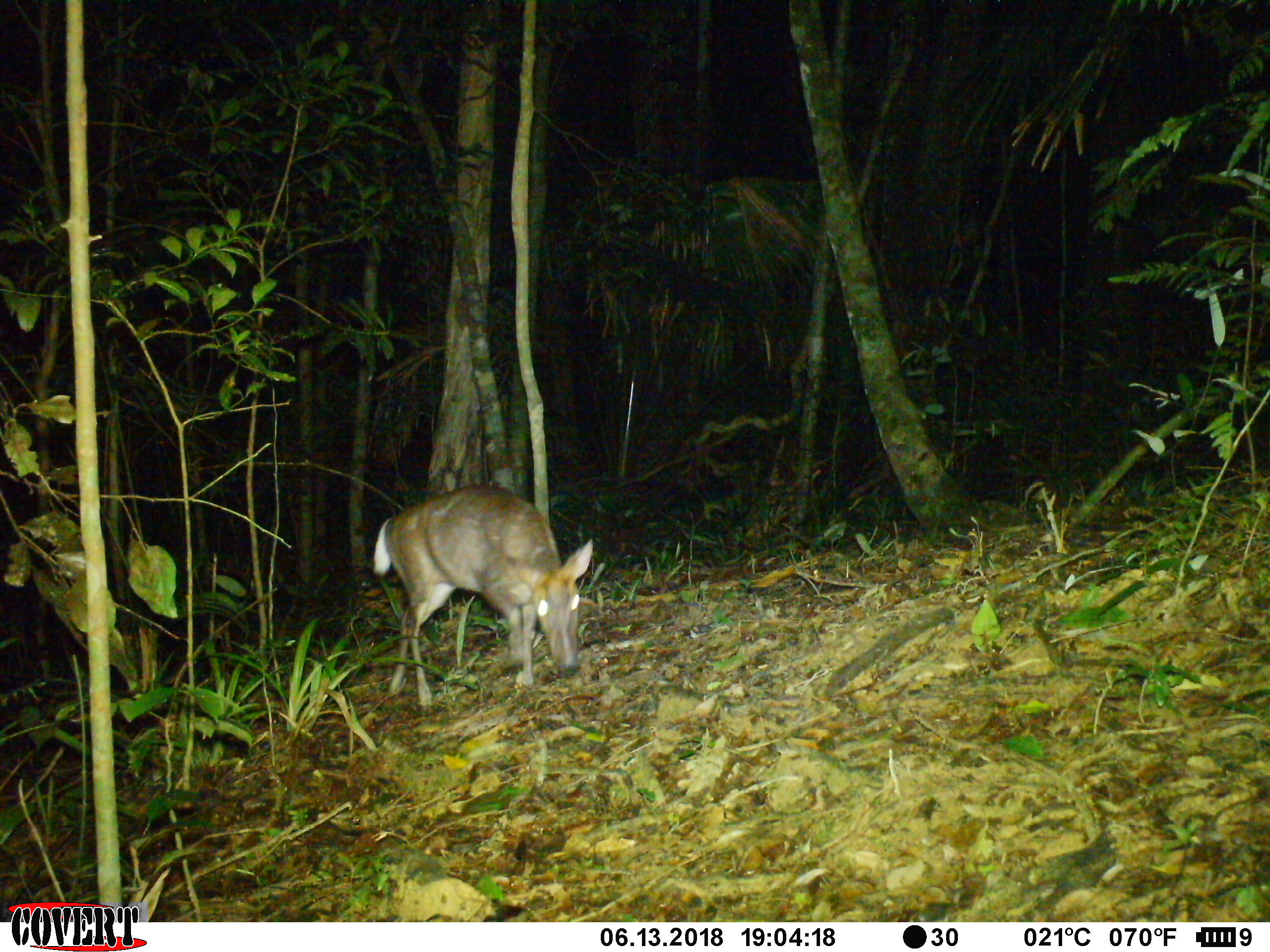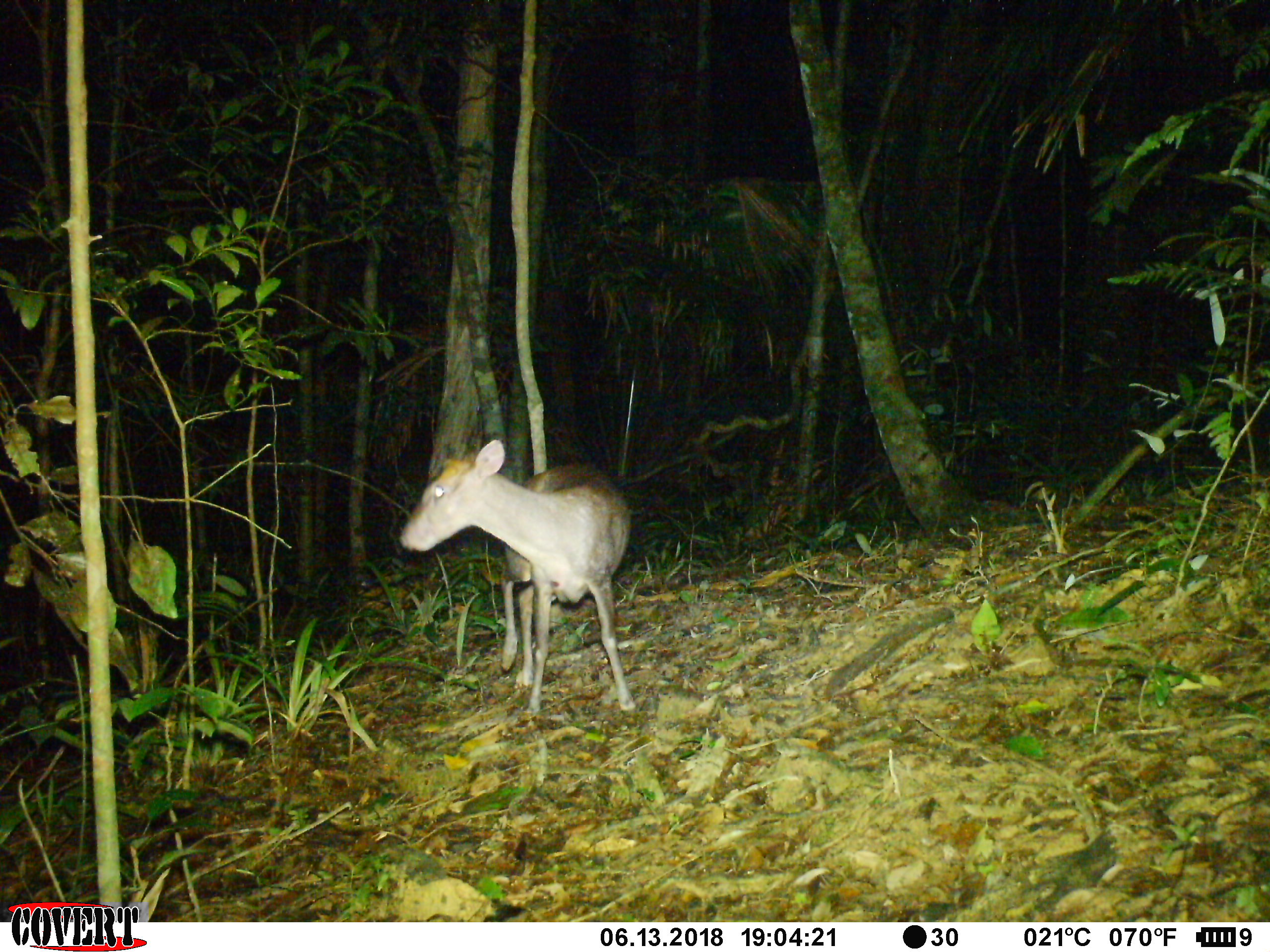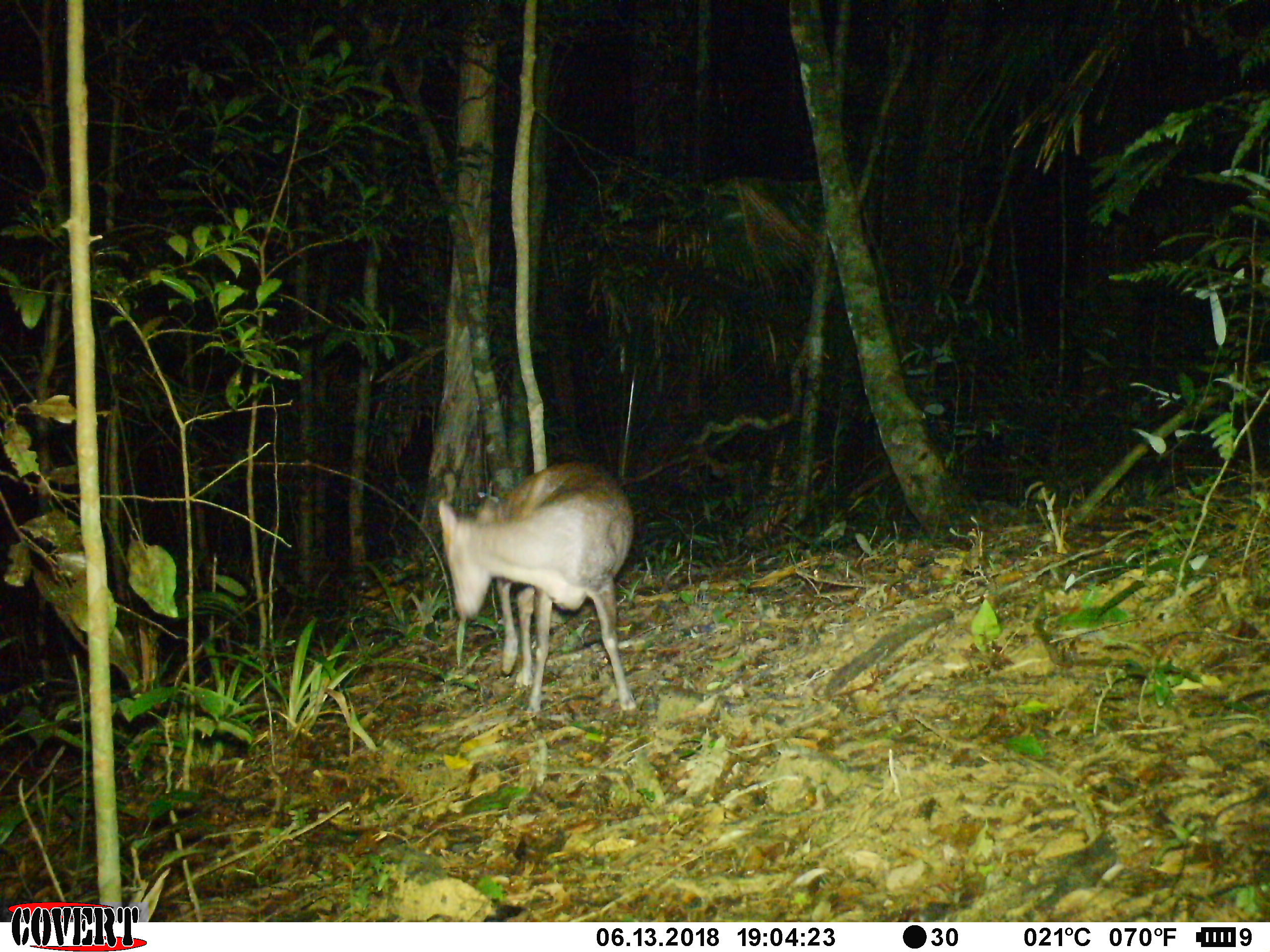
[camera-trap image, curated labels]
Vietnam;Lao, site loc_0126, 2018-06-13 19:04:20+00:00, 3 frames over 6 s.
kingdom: Animalia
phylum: Chordata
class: Mammalia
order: Artiodactyla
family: Cervidae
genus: Muntiacus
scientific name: Muntiacus rooseveltorum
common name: roosevelt's muntjac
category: roosevelts muntjac group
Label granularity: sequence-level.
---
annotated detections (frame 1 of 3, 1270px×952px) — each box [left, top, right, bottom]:
roosevelts muntjac group: [373, 484, 593, 706]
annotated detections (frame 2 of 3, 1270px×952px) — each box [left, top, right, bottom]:
roosevelts muntjac group: [398, 438, 638, 716]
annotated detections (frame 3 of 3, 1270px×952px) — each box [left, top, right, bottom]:
roosevelts muntjac group: [436, 460, 637, 713]